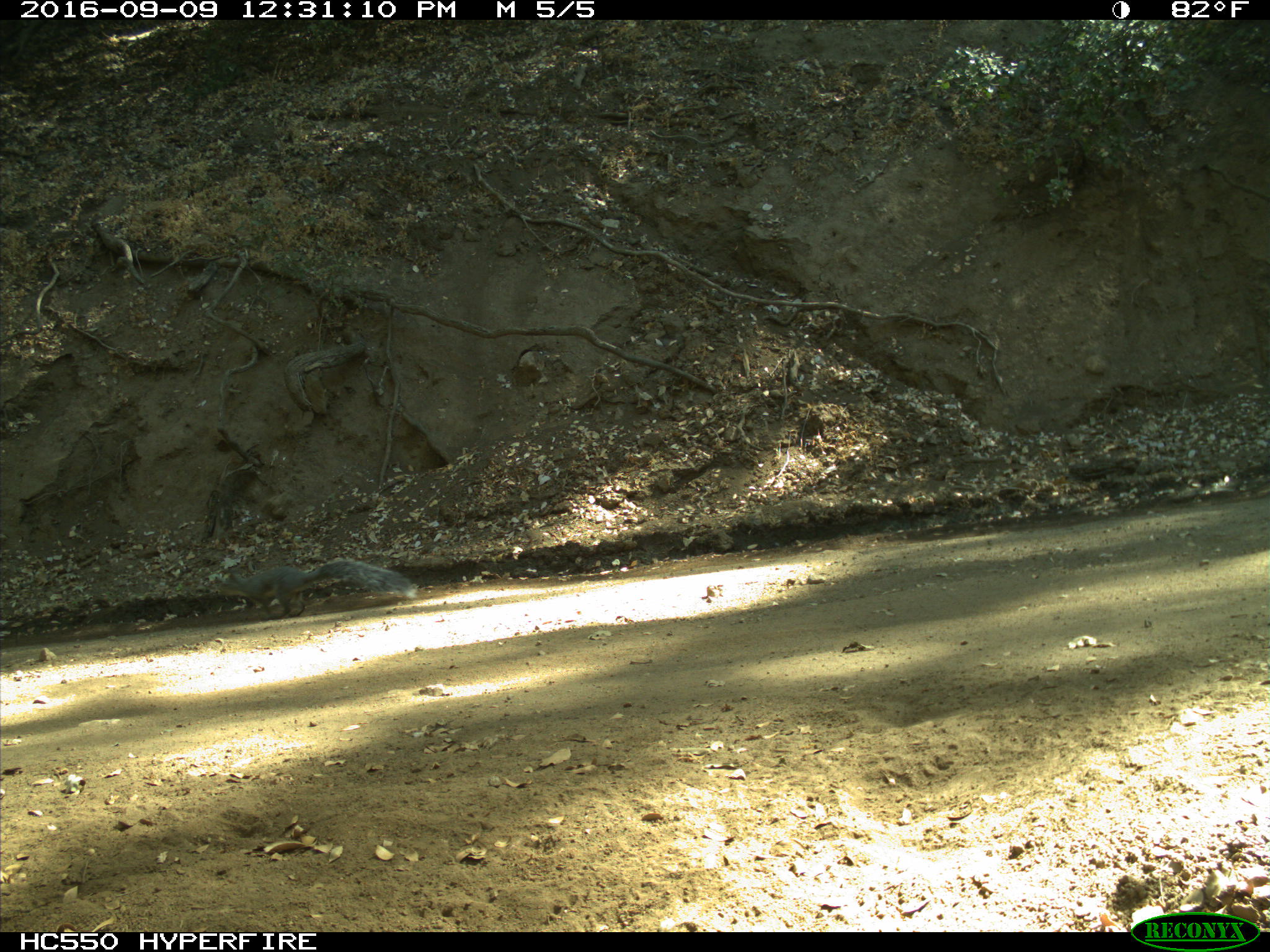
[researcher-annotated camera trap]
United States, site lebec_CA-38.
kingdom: Animalia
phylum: Chordata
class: Mammalia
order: Rodentia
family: Sciuridae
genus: Sciurus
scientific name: Sciurus carolinensis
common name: eastern gray squirrel